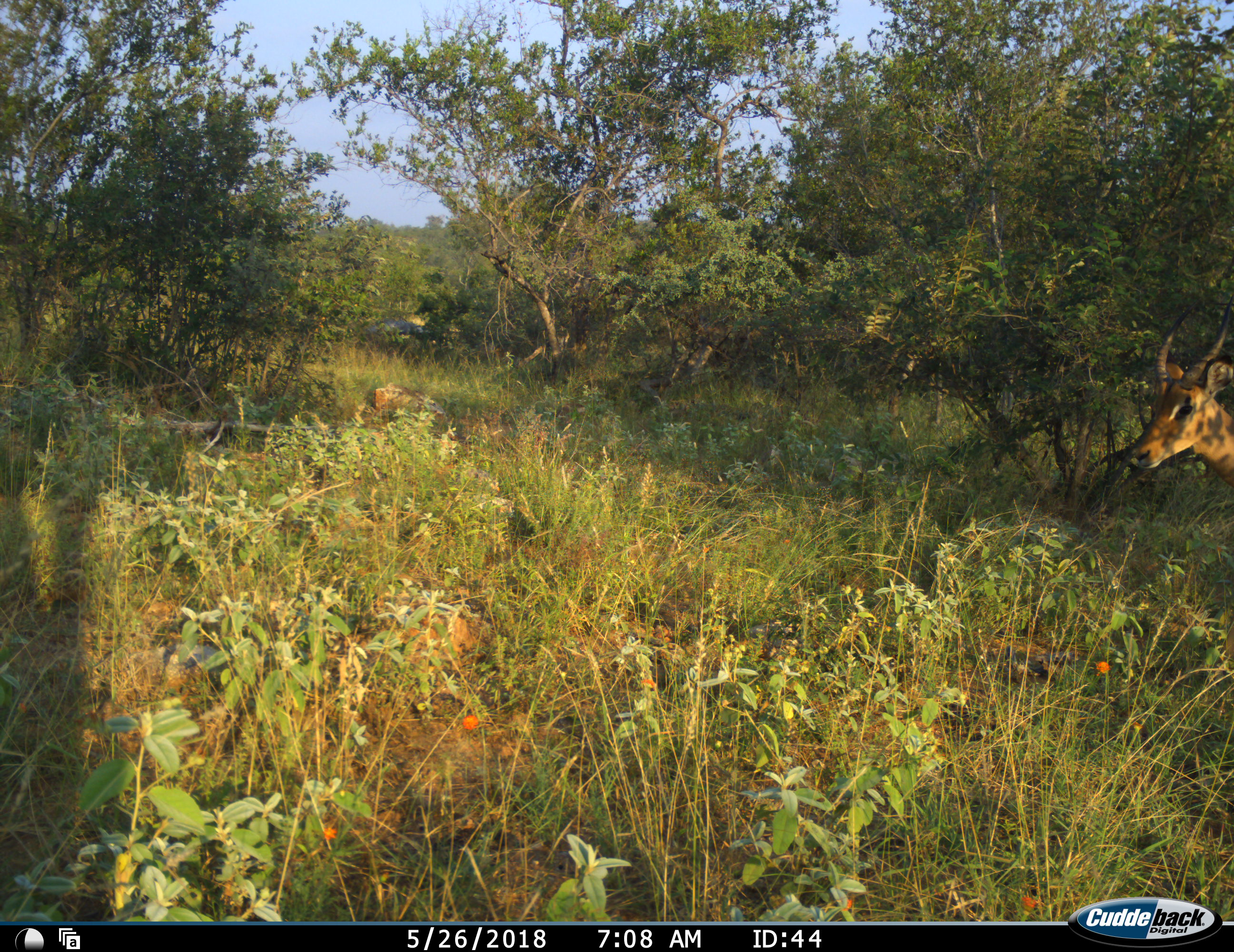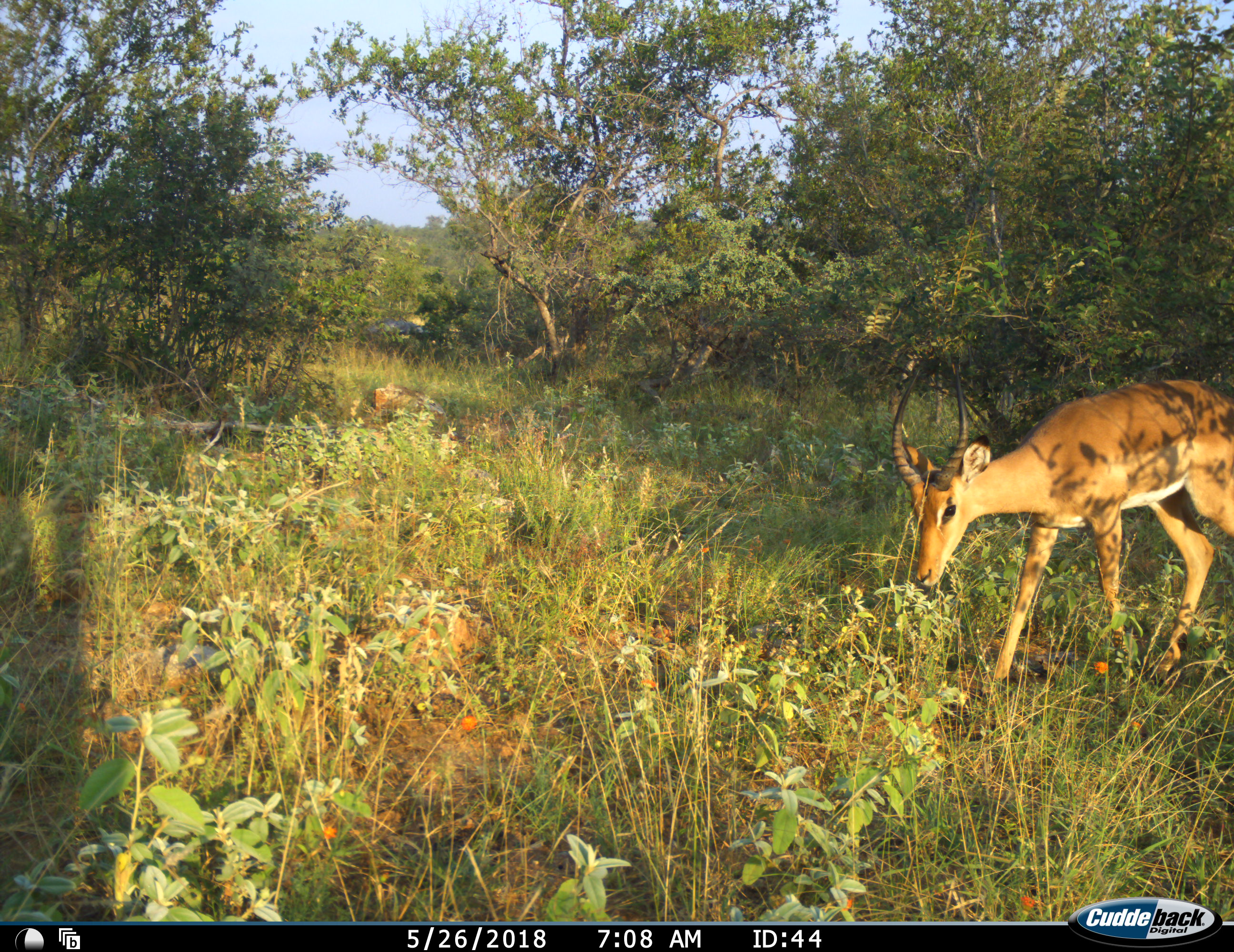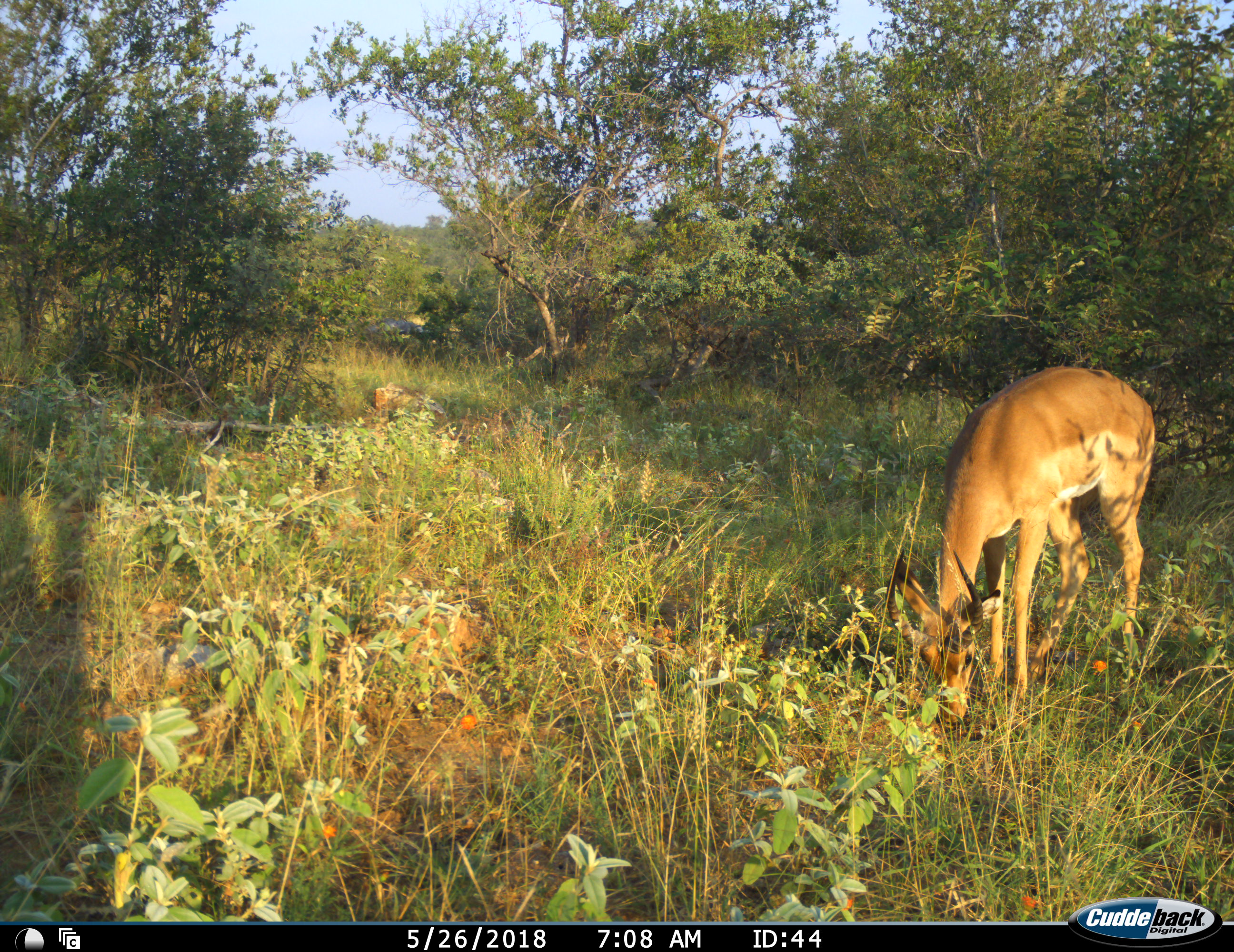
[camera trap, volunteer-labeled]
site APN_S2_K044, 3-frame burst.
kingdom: Animalia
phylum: Chordata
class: Mammalia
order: Artiodactyla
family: Bovidae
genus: Aepyceros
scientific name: Aepyceros melampus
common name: impala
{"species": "impala (Aepyceros melampus)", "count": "1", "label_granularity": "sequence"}